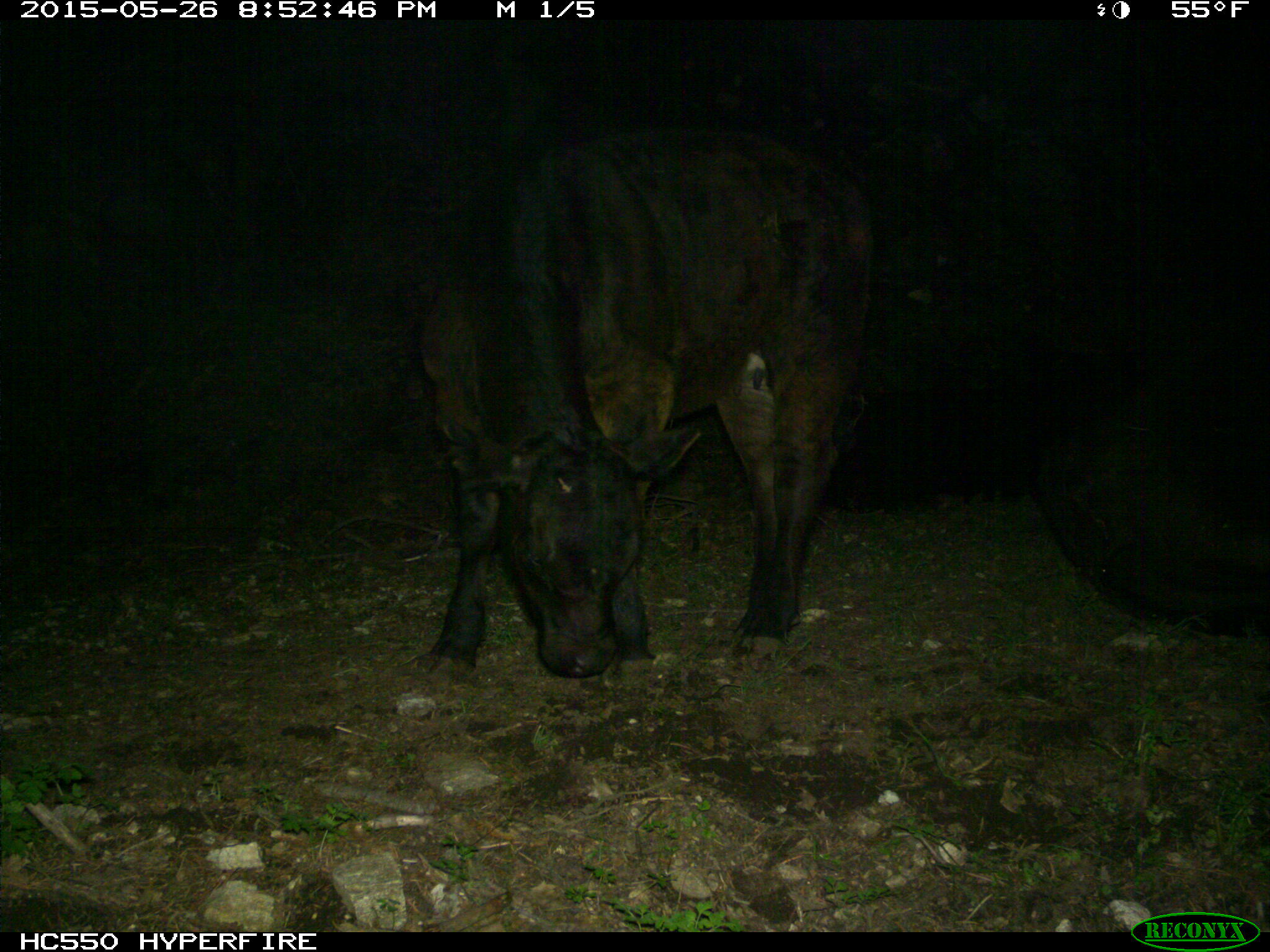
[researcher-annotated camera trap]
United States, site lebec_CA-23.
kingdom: Animalia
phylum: Chordata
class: Mammalia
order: Artiodactyla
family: Bovidae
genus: Bos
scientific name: Bos taurus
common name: domestic cow